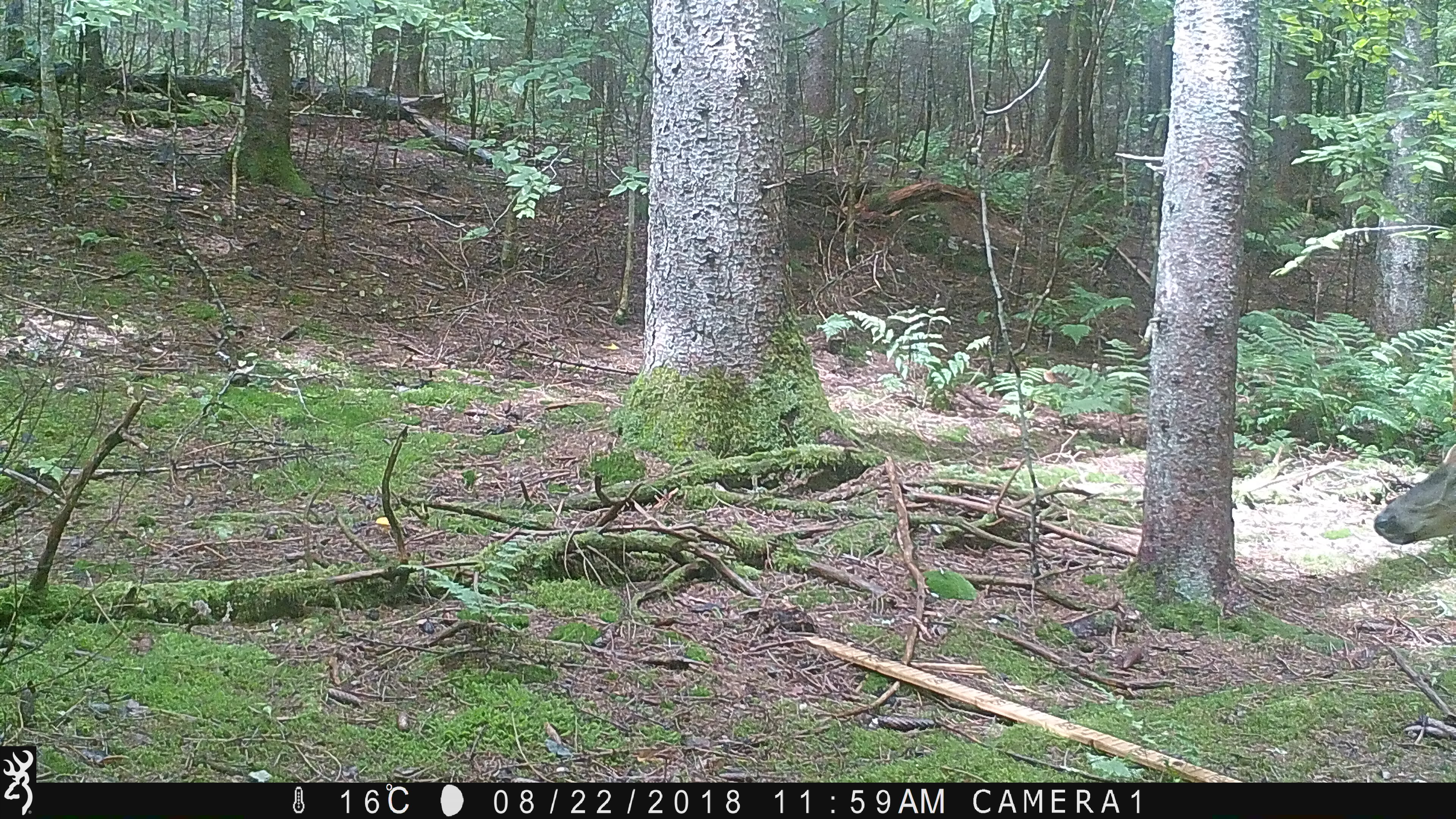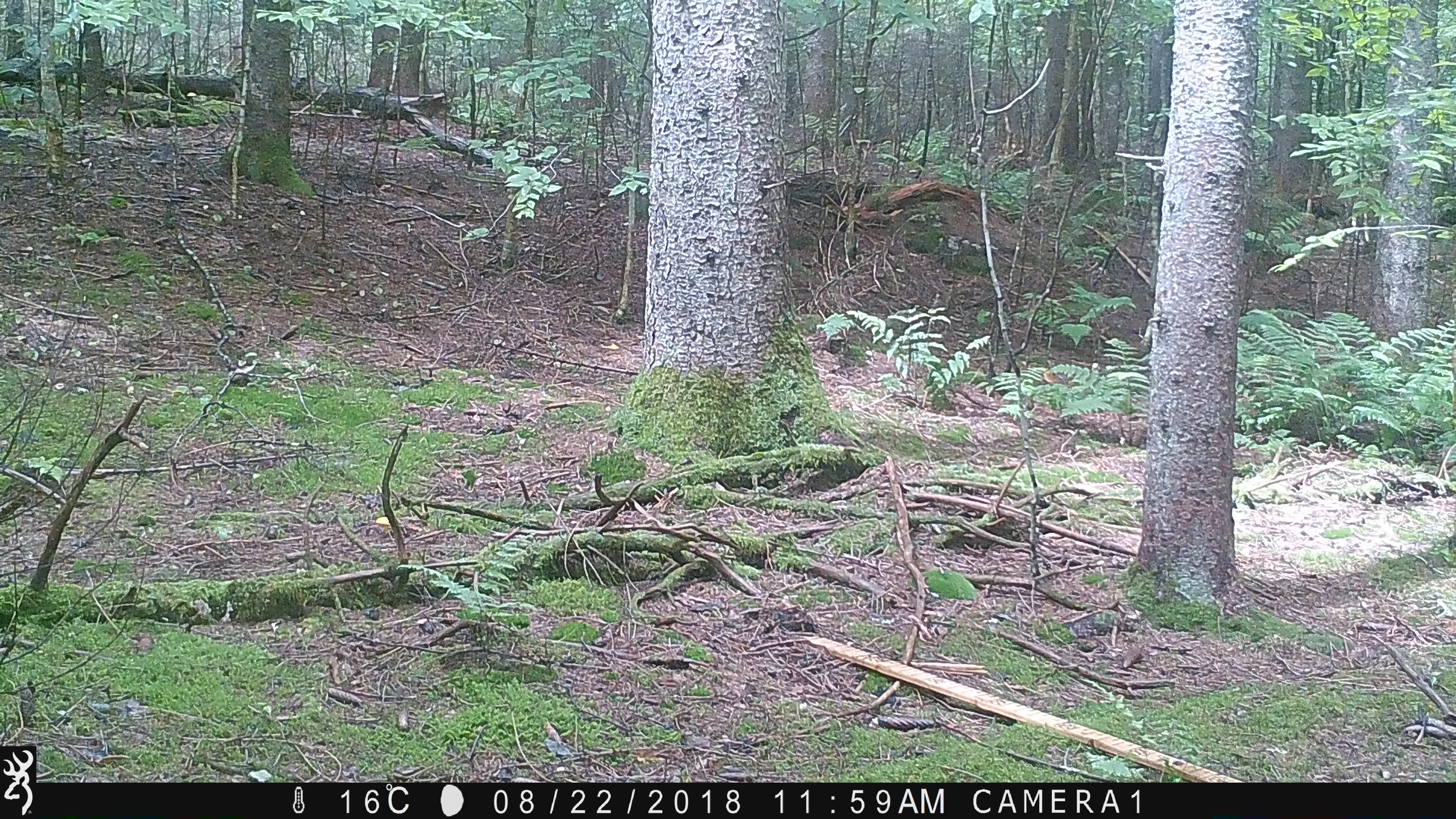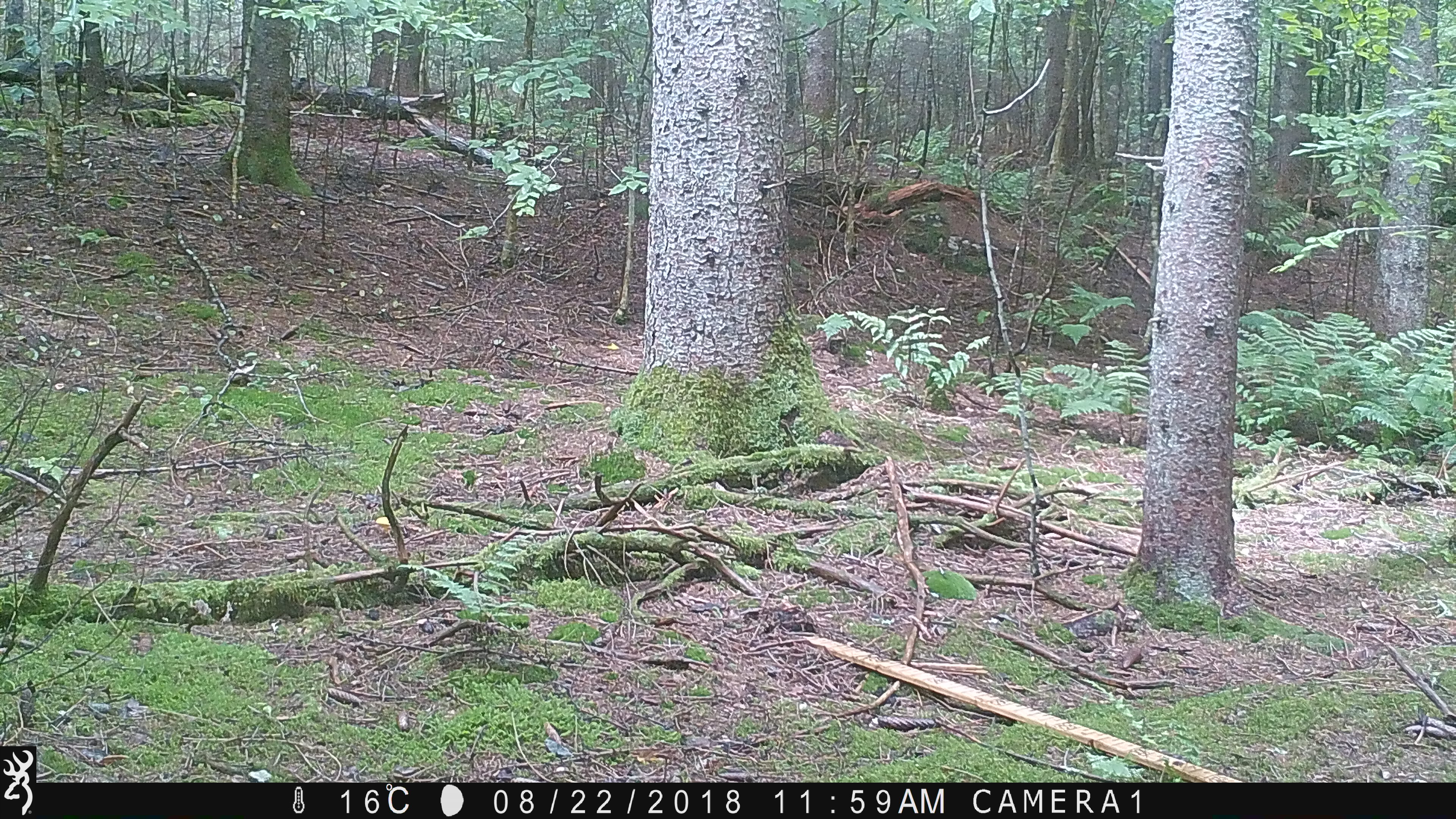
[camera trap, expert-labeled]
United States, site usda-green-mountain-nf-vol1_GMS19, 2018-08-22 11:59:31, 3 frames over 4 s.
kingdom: Animalia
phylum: Chordata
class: Mammalia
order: Artiodactyla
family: Cervidae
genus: Odocoileus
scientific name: Odocoileus virginianus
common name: white-tailed deer